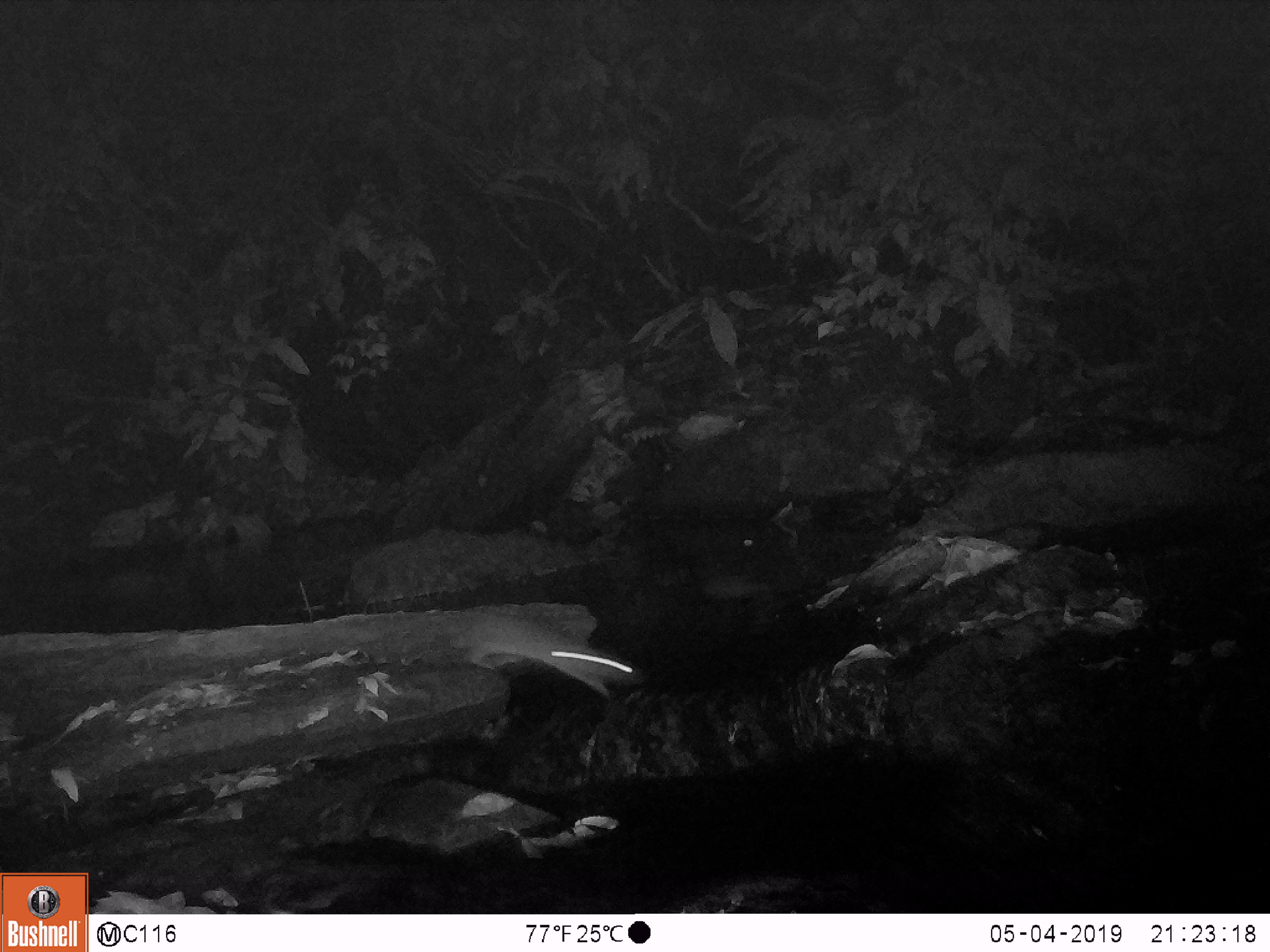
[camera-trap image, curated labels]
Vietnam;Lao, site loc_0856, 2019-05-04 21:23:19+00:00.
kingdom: Animalia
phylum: Chordata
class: Mammalia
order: Rodentia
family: Muridae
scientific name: Muridae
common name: old-world mice and rats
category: unidentified murid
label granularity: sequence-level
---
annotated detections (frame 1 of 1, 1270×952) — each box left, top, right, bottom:
unidentified murid: 435, 613, 644, 698